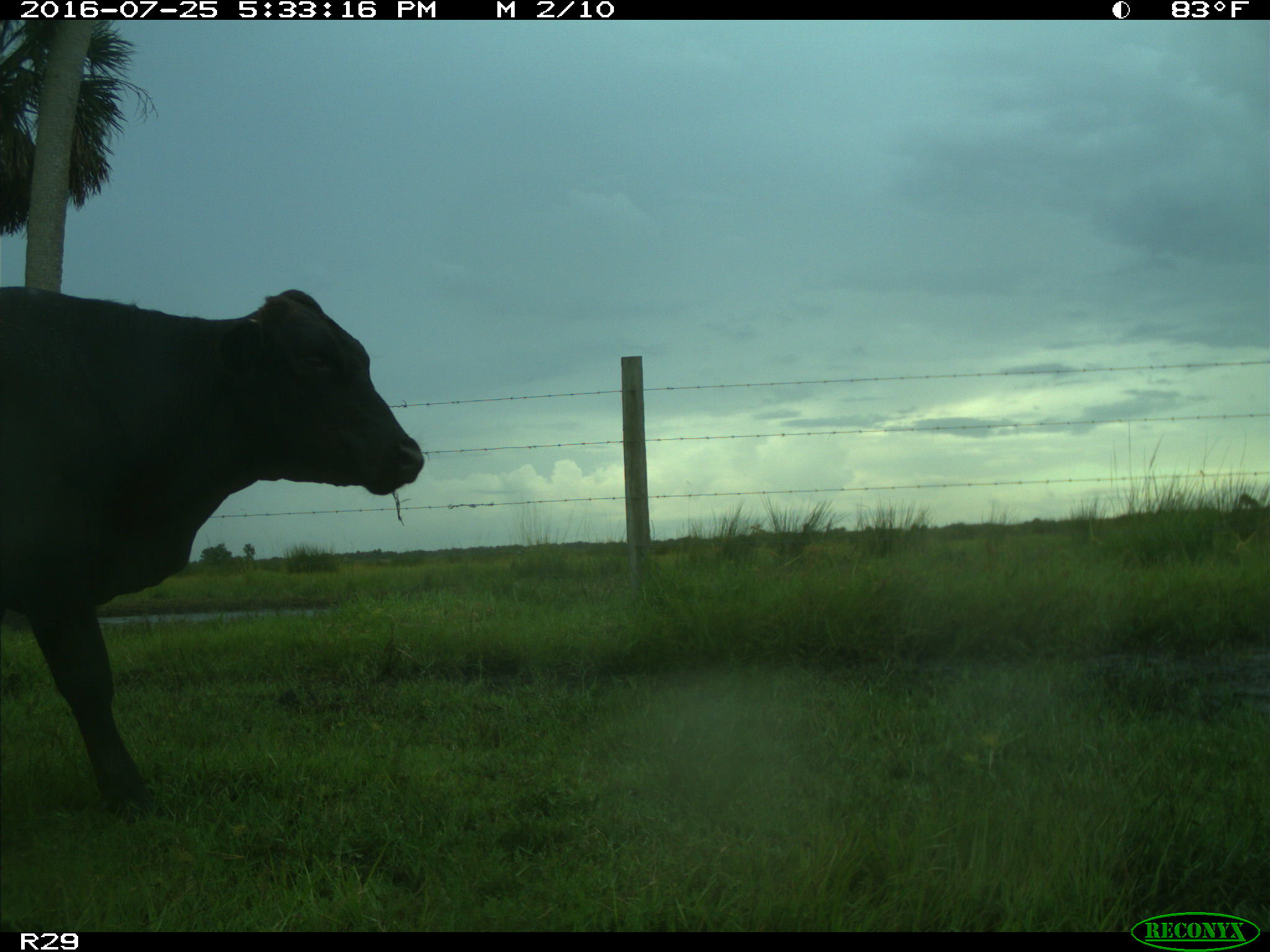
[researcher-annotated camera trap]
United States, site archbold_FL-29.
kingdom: Animalia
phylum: Chordata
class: Mammalia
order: Artiodactyla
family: Bovidae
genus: Bos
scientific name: Bos taurus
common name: domestic cow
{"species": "Bos taurus (domestic cow)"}